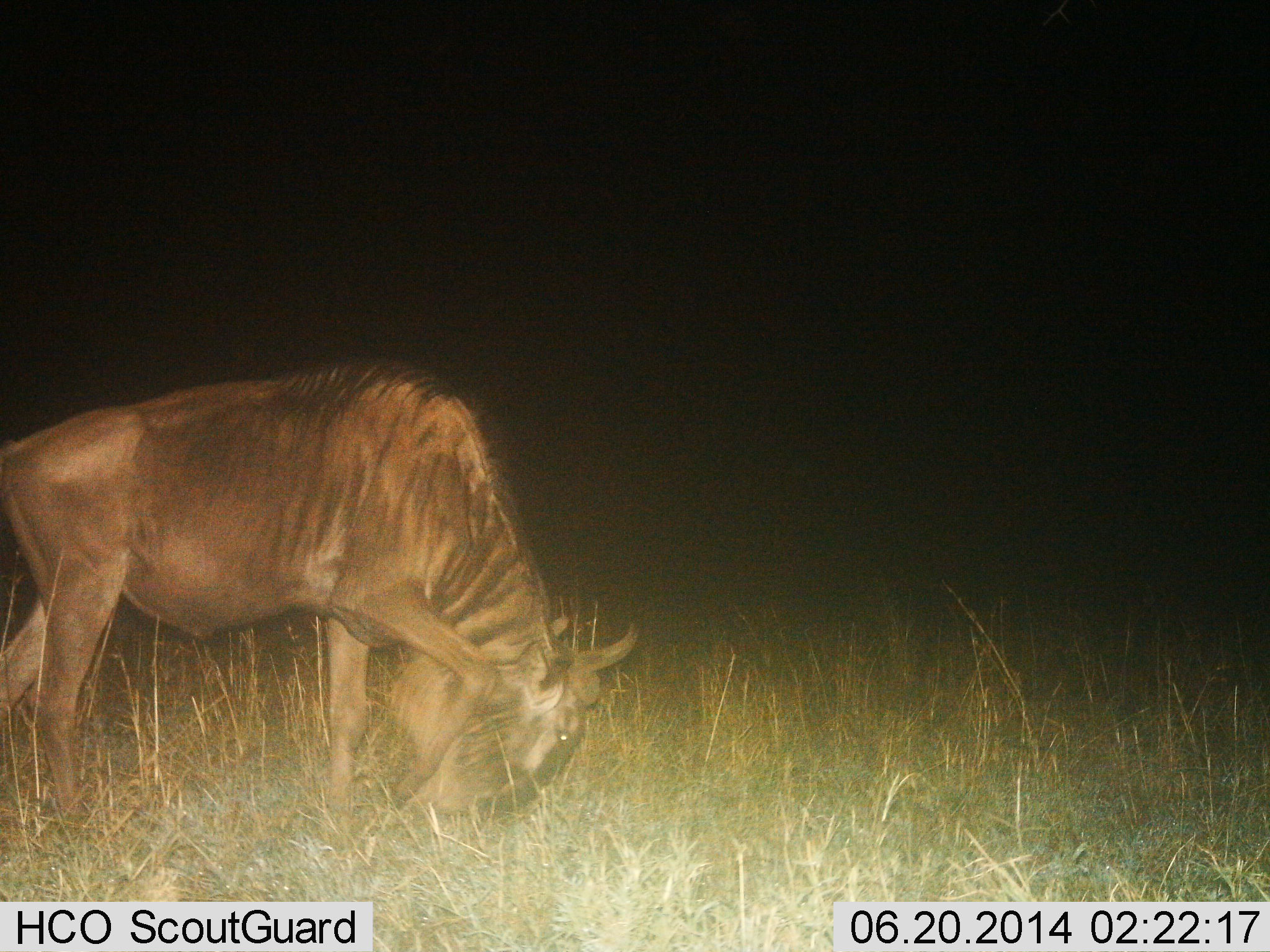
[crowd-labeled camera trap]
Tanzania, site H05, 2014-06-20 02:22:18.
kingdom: Animalia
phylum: Chordata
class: Mammalia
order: Artiodactyla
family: Bovidae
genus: Connochaetes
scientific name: Connochaetes taurinus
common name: blue wildebeest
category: wildebeest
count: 1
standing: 10%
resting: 0%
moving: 10%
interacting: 0%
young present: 0%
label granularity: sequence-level